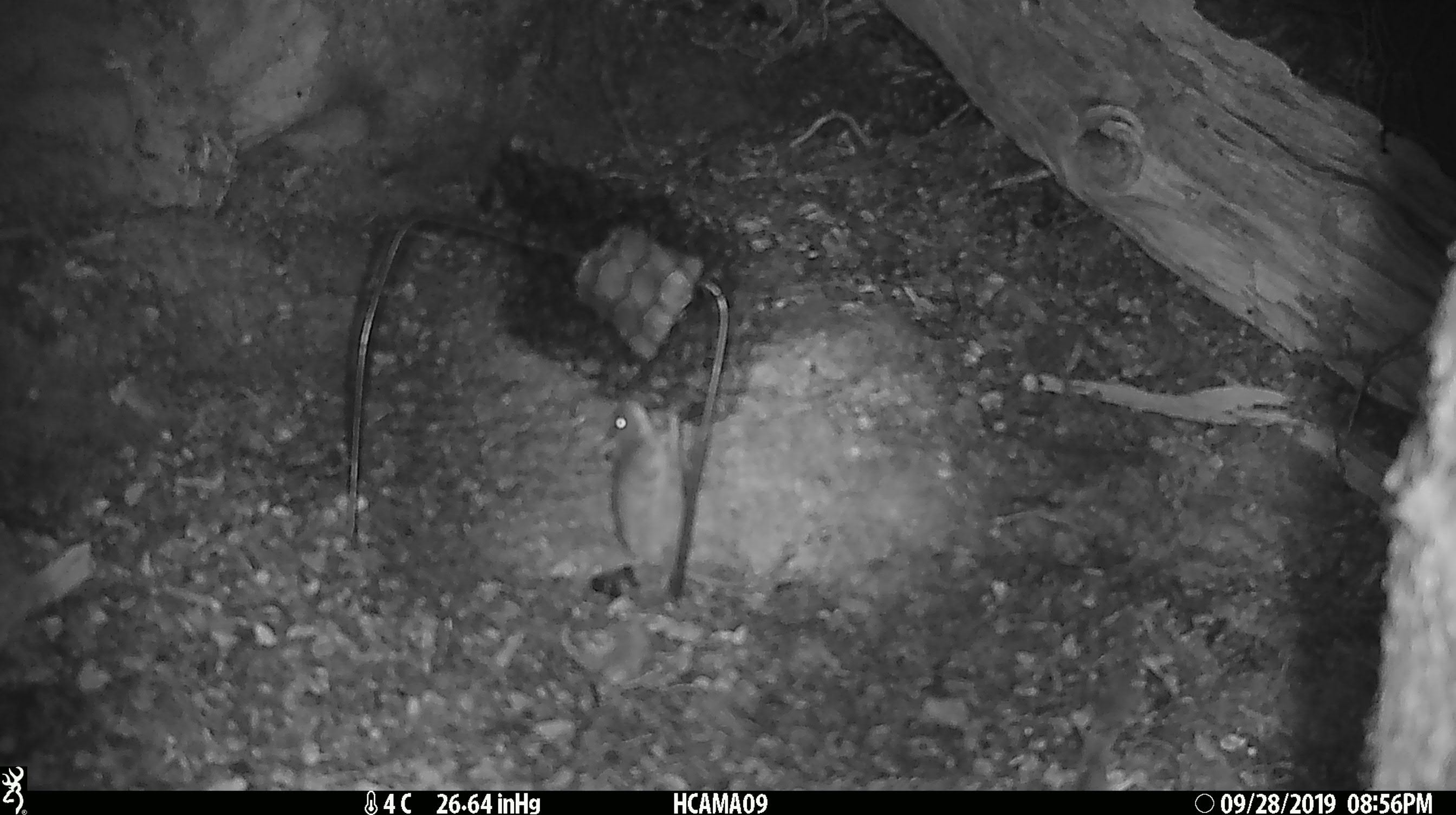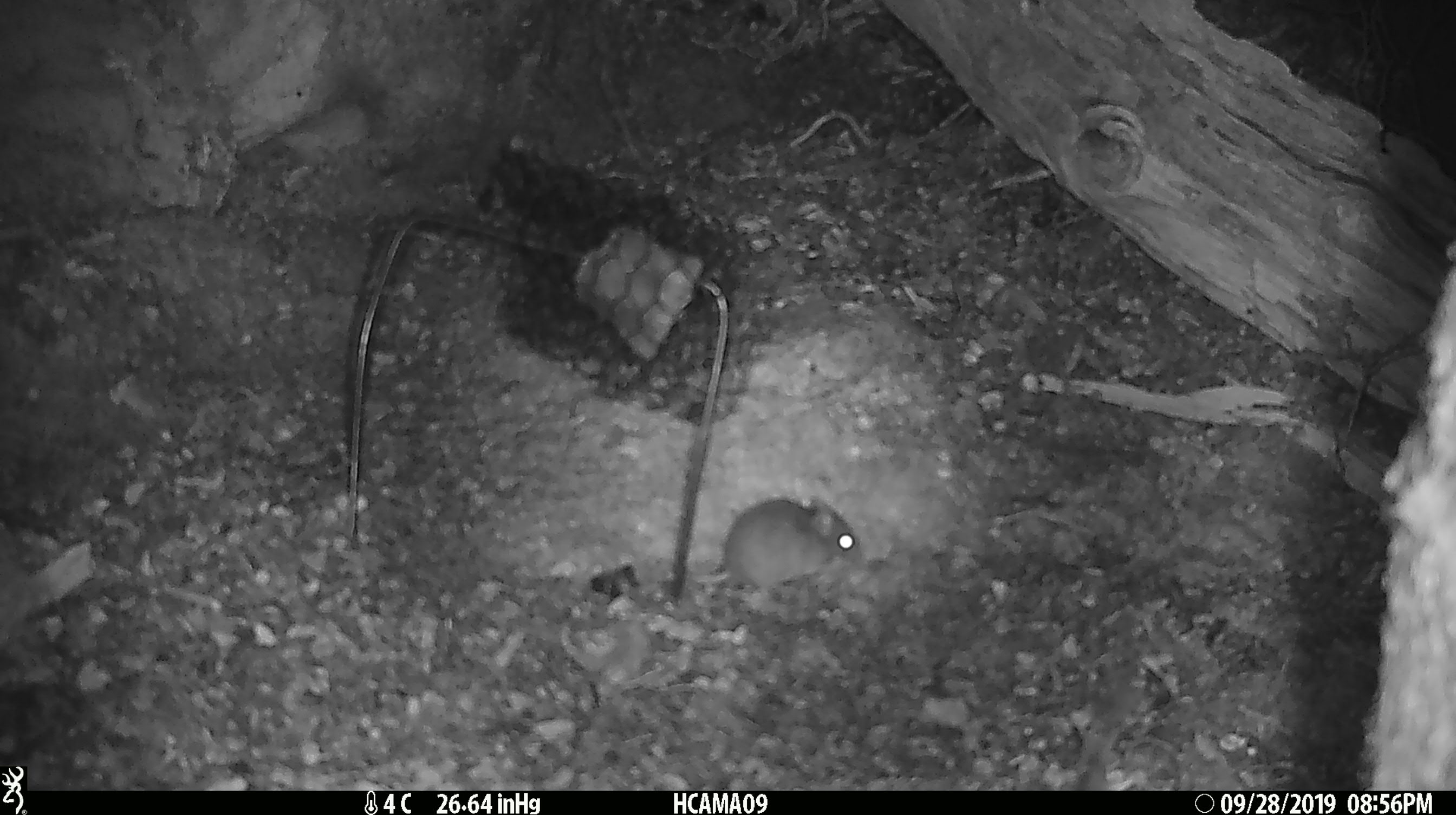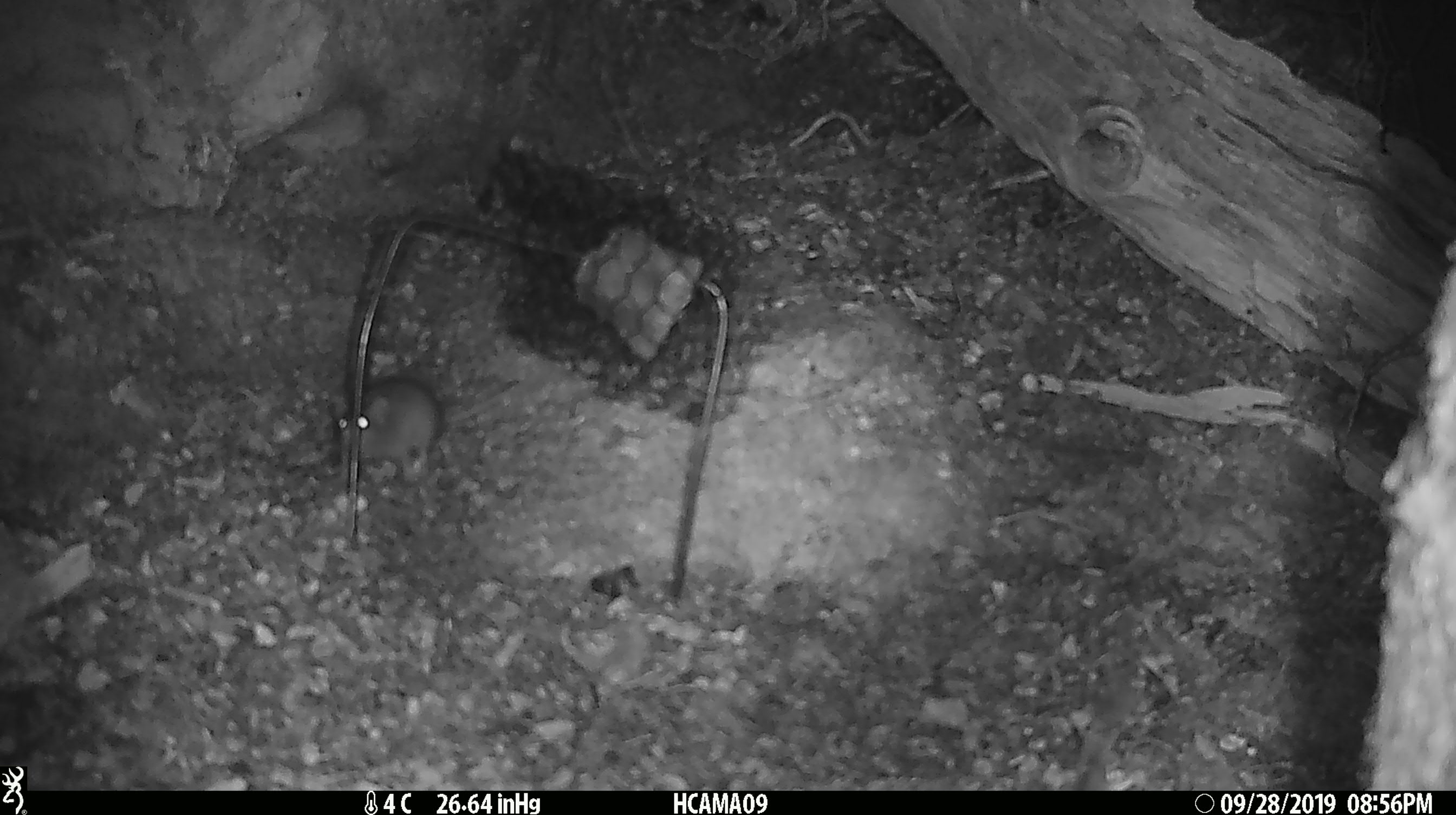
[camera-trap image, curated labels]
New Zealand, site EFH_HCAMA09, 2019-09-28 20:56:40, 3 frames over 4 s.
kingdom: Animalia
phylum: Chordata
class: Mammalia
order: Rodentia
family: Muridae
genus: Mus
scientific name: Mus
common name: mouse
Mouse (Mus).